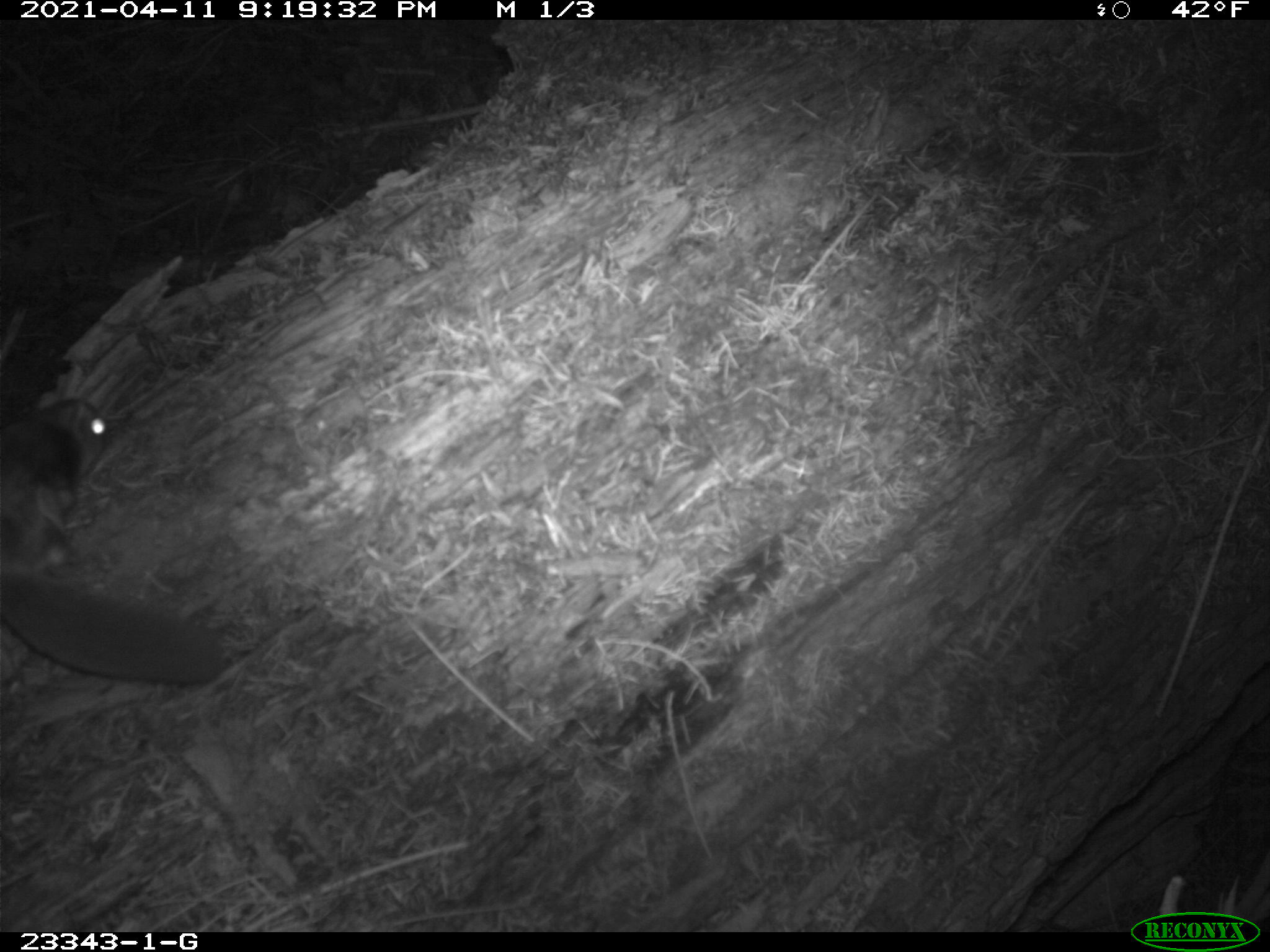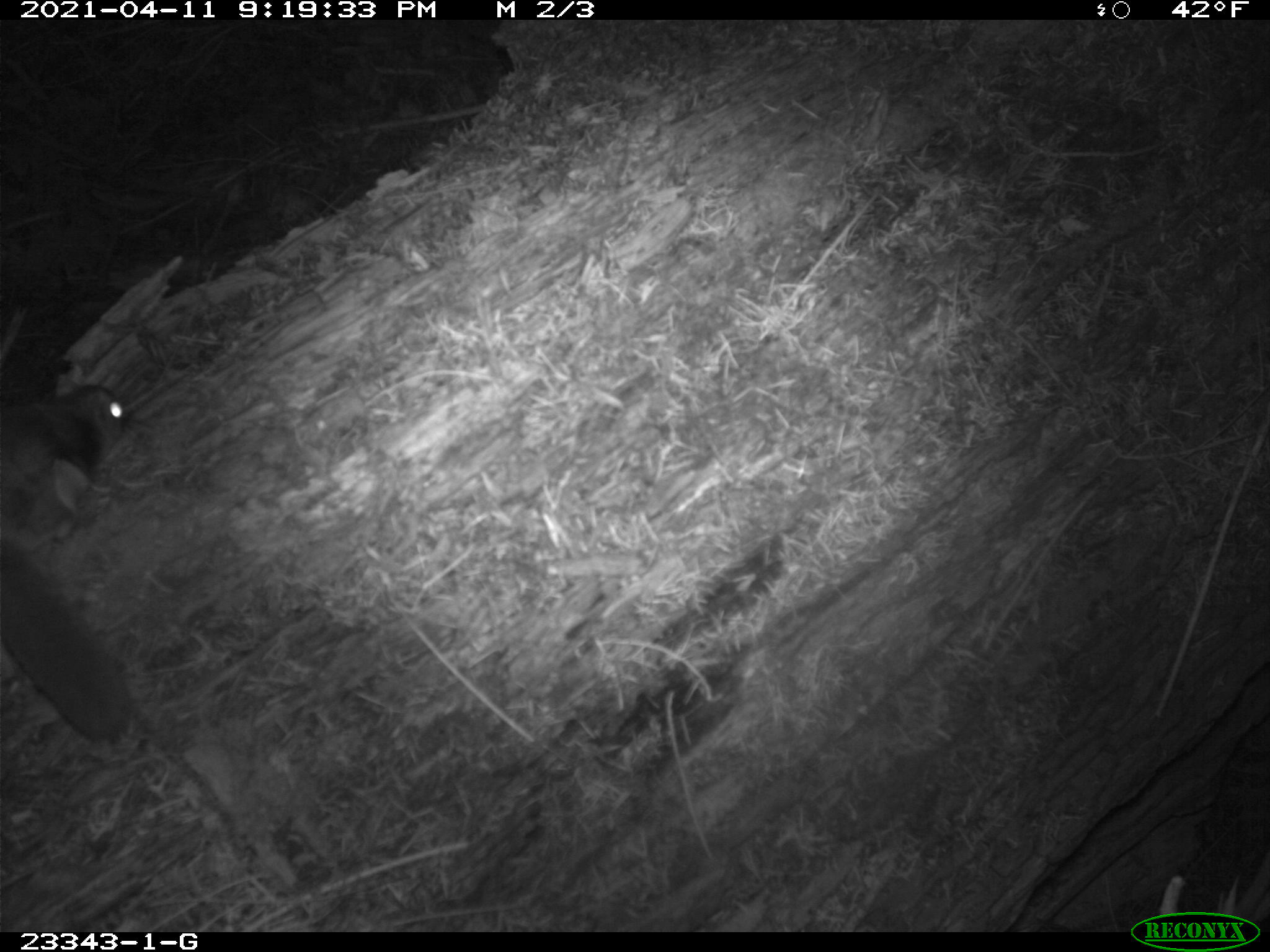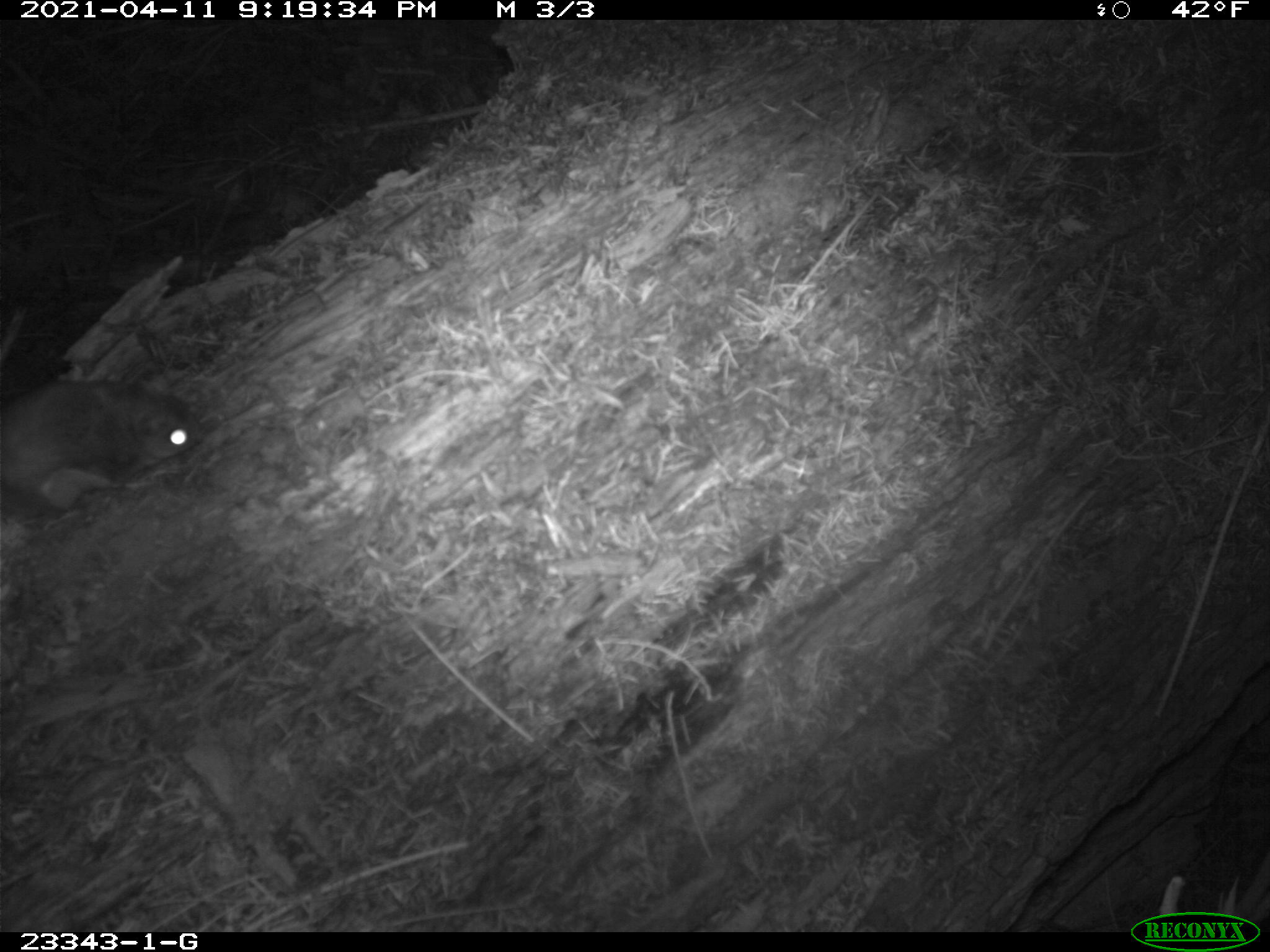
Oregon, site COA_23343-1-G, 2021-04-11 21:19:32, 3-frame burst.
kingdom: Animalia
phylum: Chordata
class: Mammalia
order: Rodentia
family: Sciuridae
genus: Glaucomys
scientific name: Glaucomys oregonensis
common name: humboldt's flying squirrel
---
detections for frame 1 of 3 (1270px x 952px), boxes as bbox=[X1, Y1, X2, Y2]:
humboldt's flying squirrel: bbox=[3, 393, 233, 694]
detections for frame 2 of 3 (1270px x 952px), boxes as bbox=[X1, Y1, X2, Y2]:
humboldt's flying squirrel: bbox=[4, 373, 140, 751]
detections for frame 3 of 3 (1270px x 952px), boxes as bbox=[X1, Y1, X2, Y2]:
humboldt's flying squirrel: bbox=[2, 374, 209, 528]